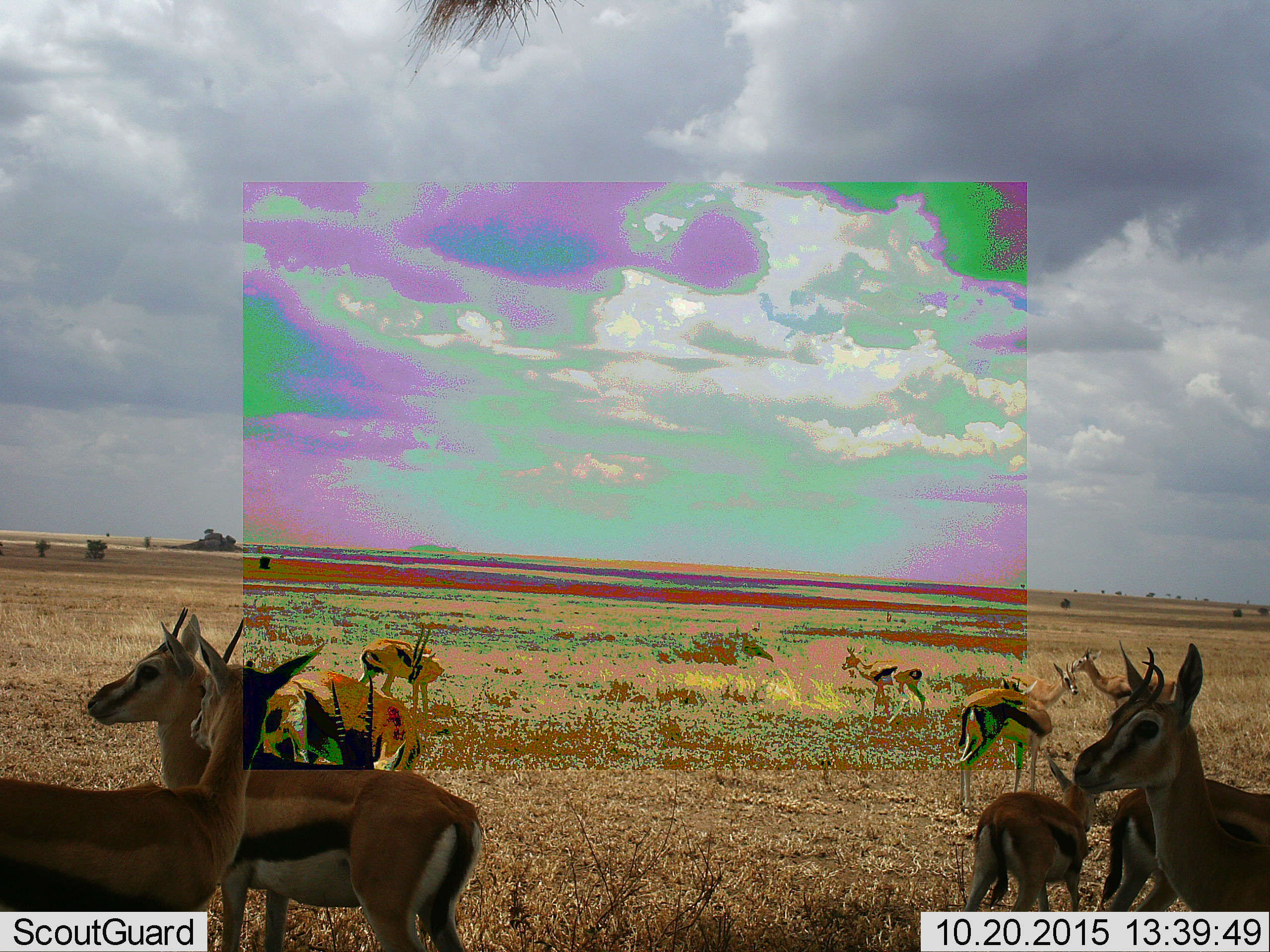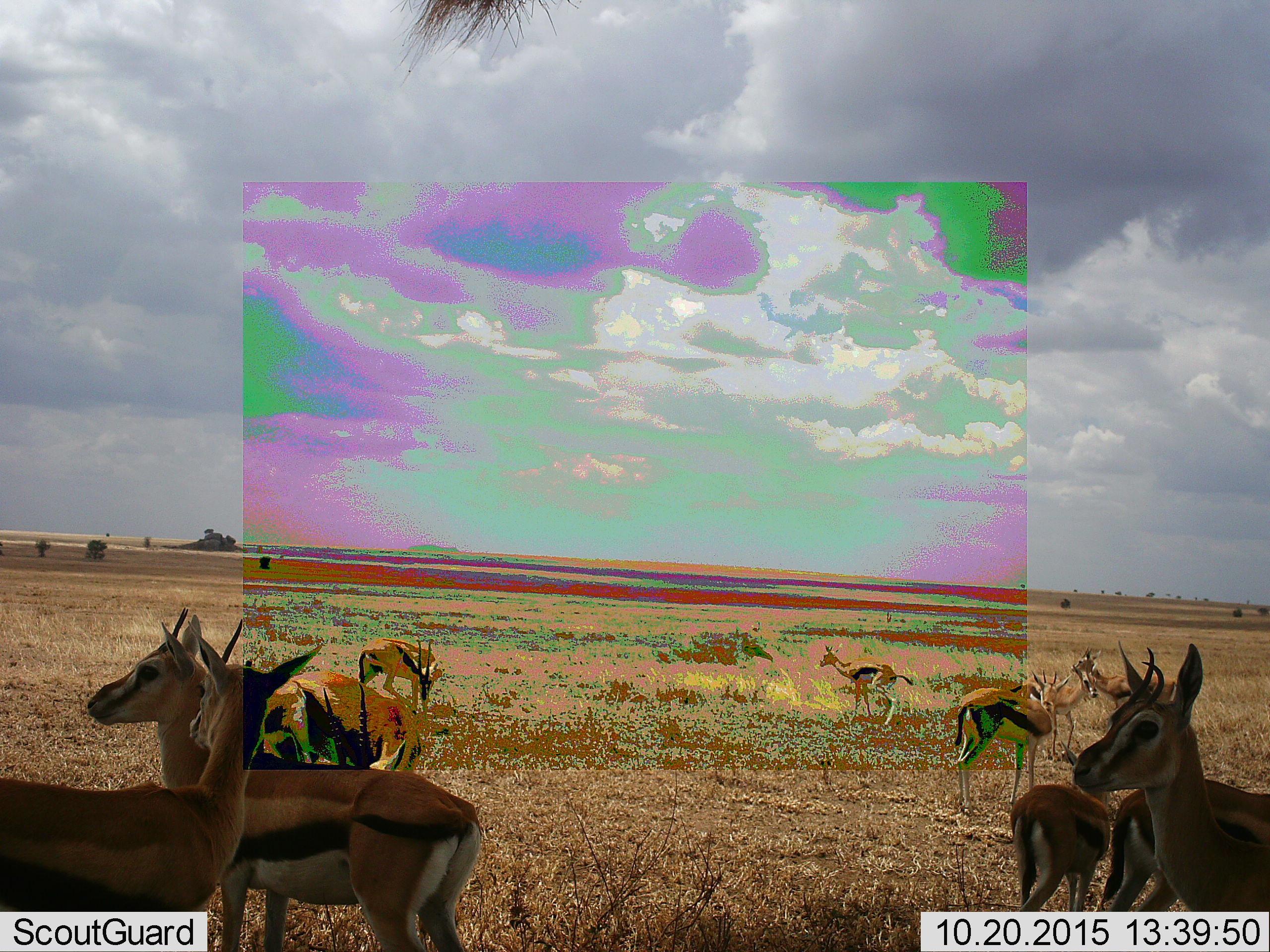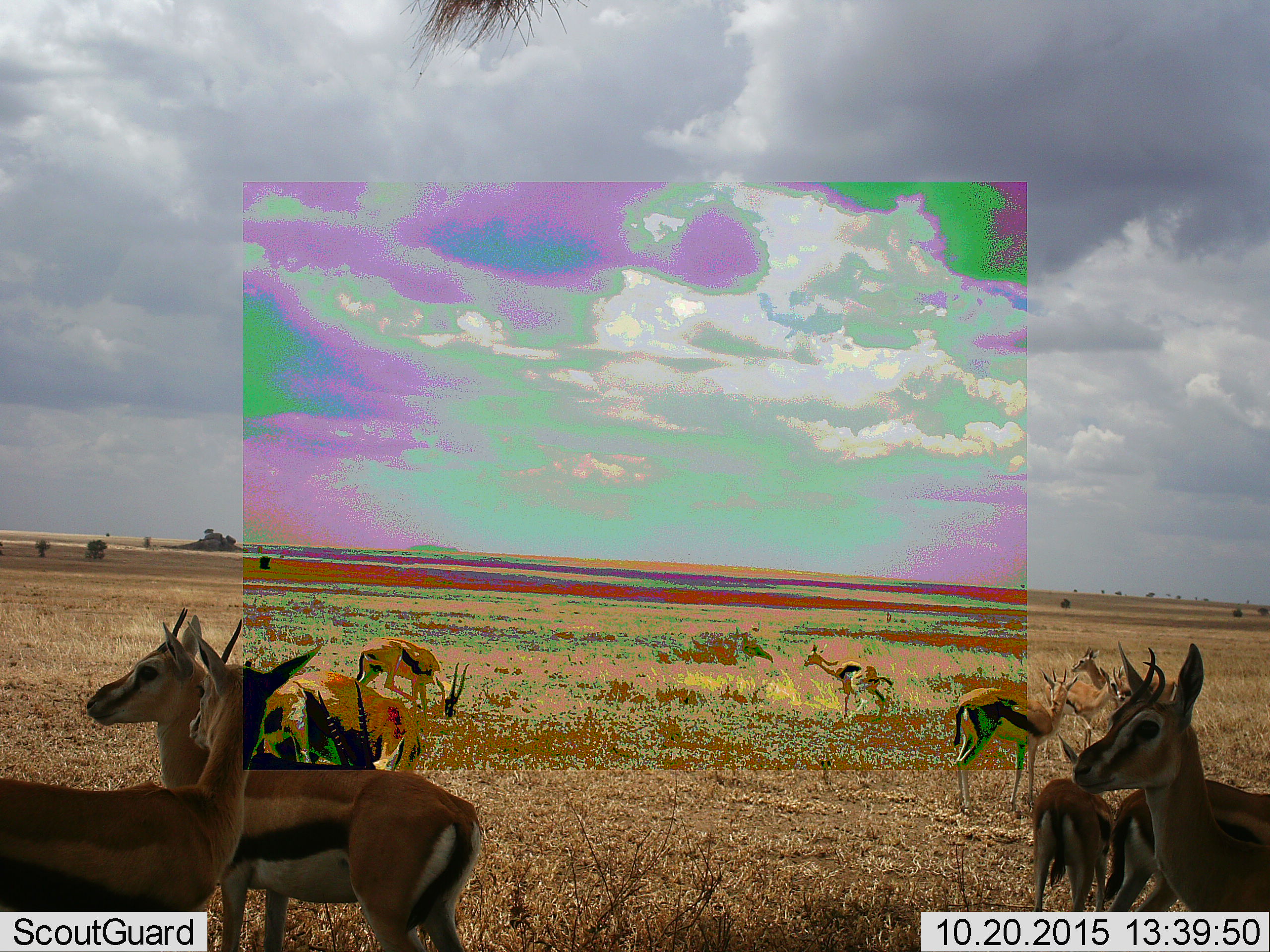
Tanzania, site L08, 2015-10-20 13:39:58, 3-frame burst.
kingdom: Animalia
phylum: Chordata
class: Mammalia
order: Artiodactyla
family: Bovidae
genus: Eudorcas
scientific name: Eudorcas thomsonii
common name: thomson's gazelle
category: gazellethomsons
Gazellethomsons (thomson's gazelle) (Eudorcas thomsonii), count 11-50. Behavior (volunteer vote fractions): standing 89%, resting 11%, moving 67%, interacting 0%. Young present (vote fraction): 33%. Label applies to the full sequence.